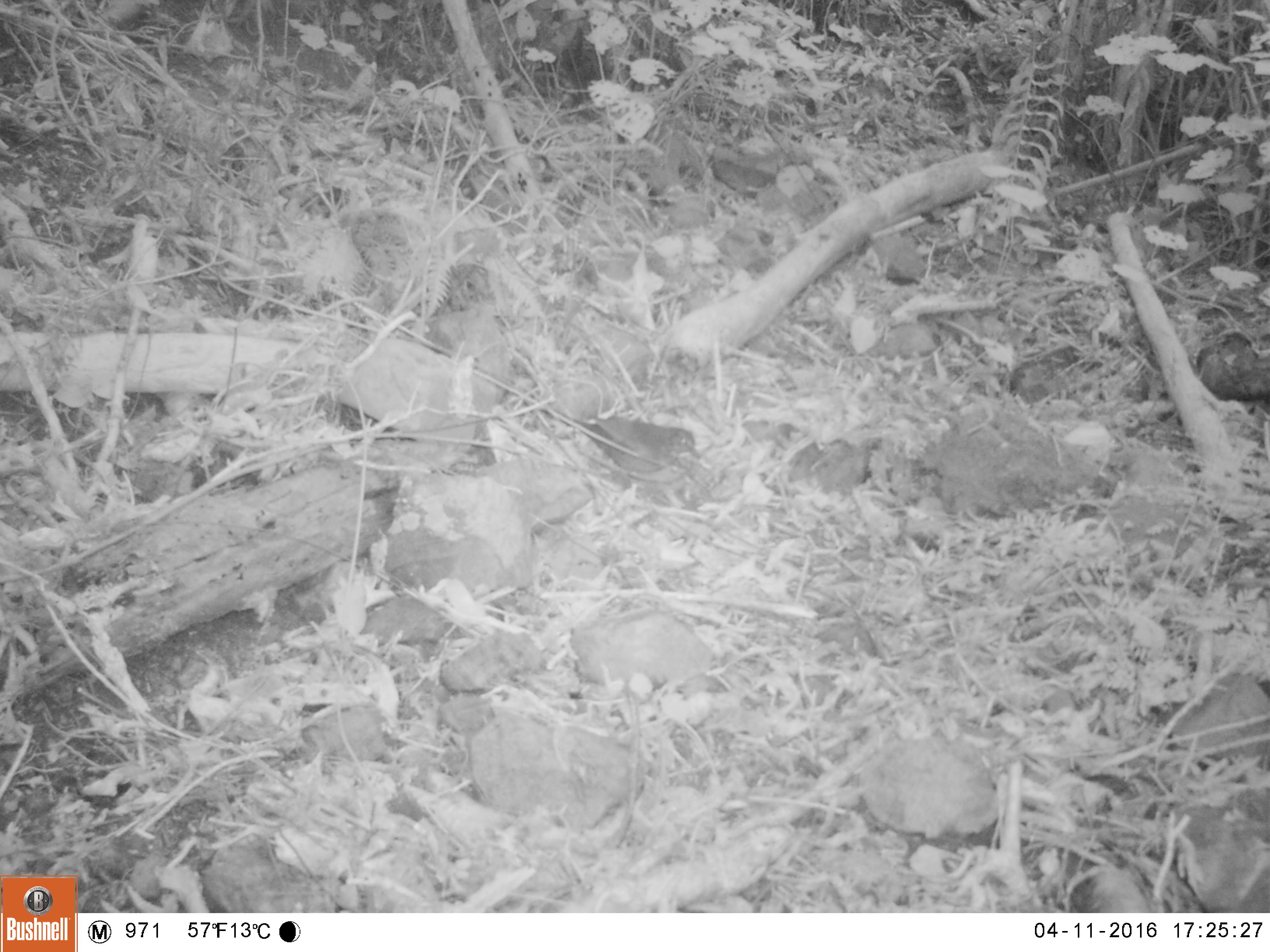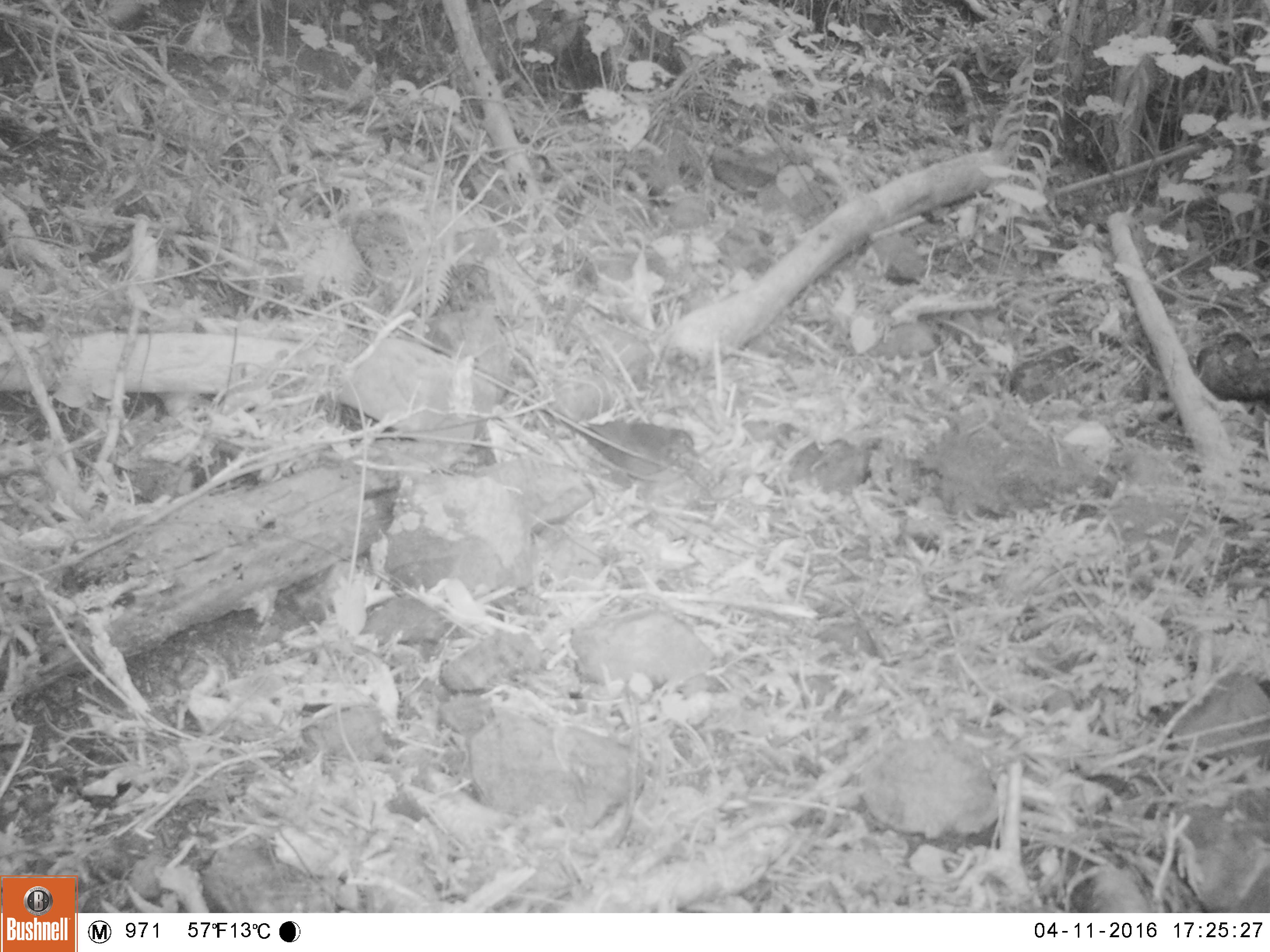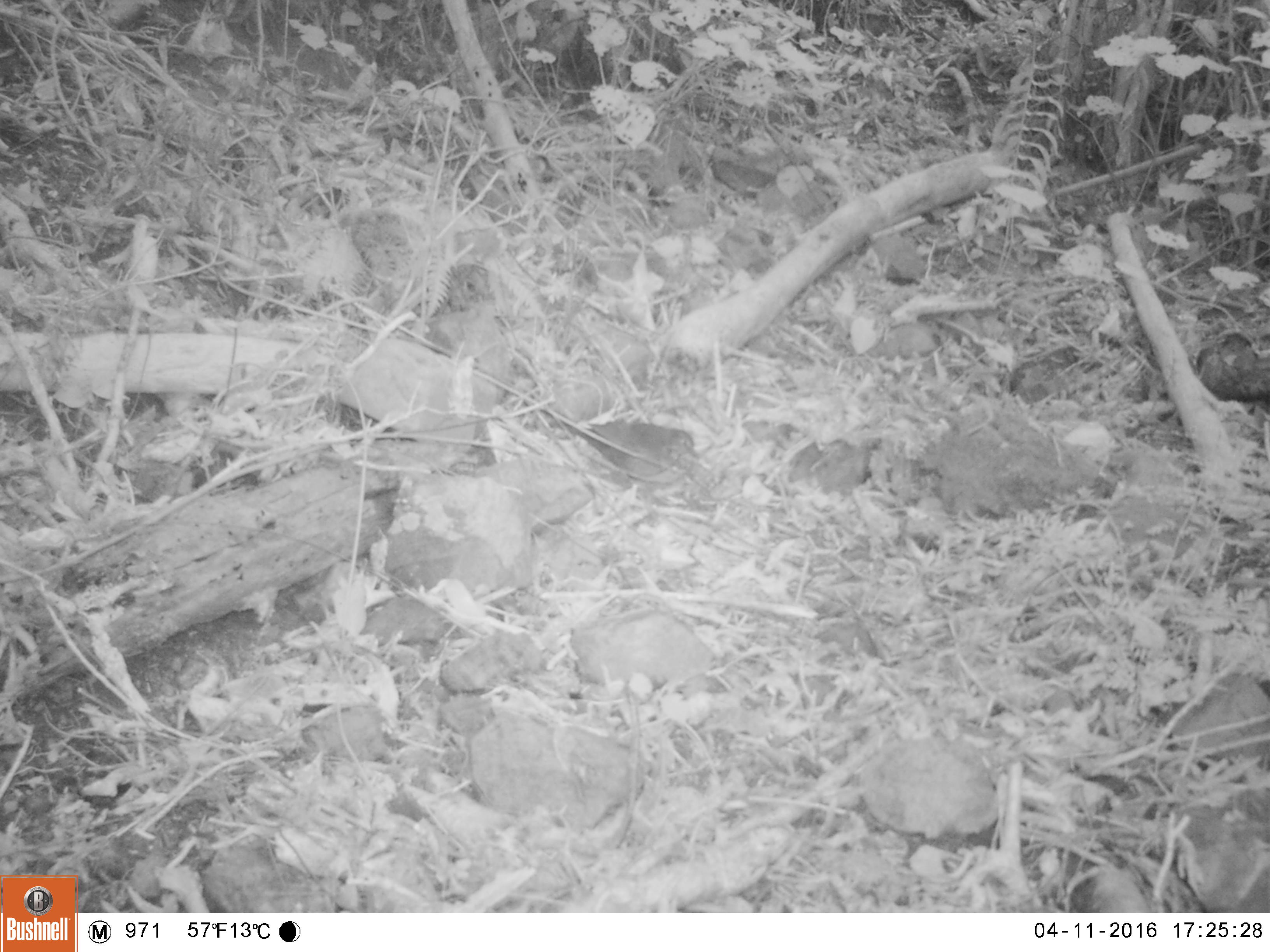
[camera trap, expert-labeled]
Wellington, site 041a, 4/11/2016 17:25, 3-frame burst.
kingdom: Animalia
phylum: Chordata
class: Aves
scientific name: Aves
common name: bird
Bird (Aves).